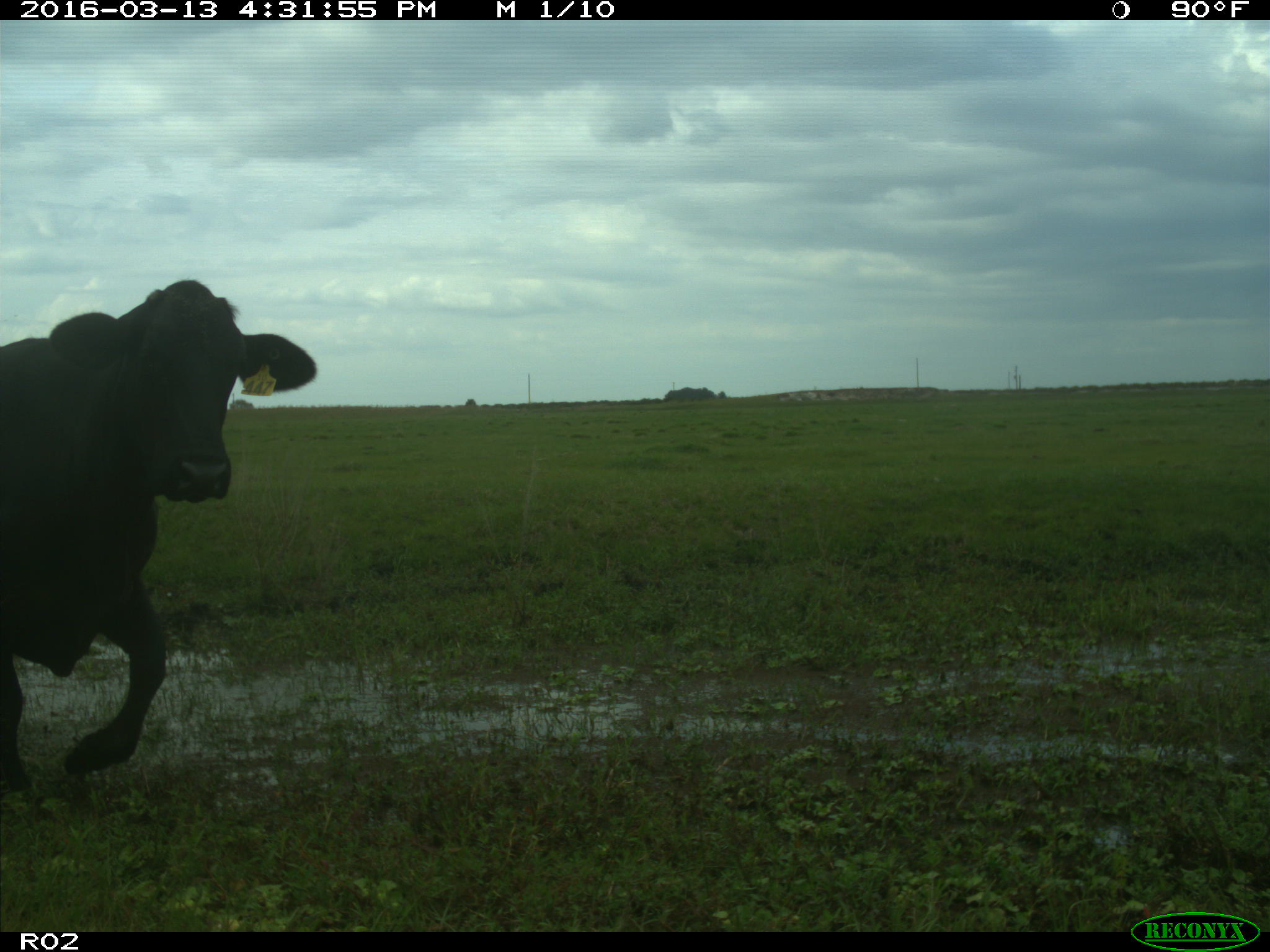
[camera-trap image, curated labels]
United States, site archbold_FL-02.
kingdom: Animalia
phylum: Chordata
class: Mammalia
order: Artiodactyla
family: Bovidae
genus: Bos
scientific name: Bos taurus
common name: domestic cow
Bos taurus (domestic cow).